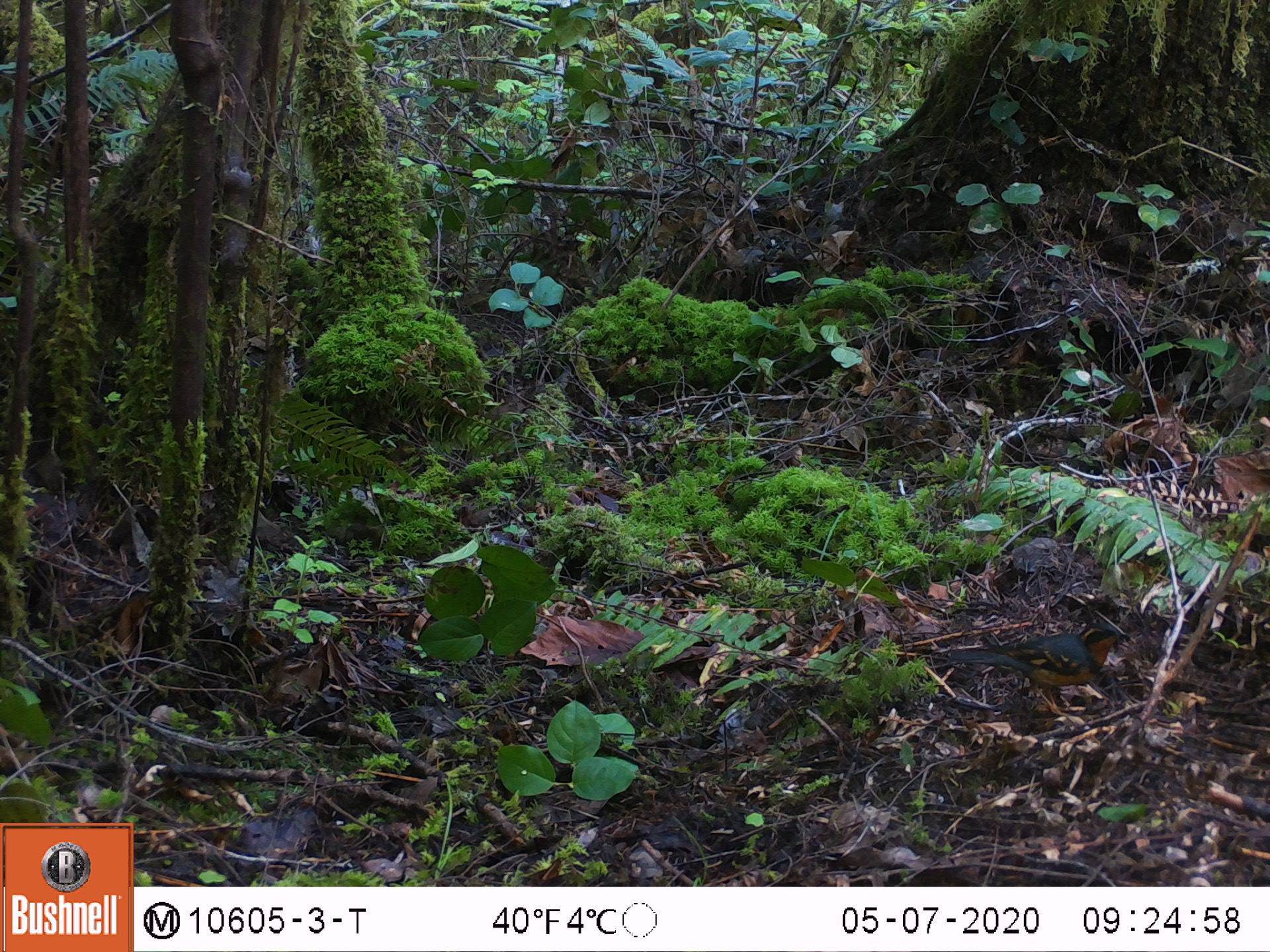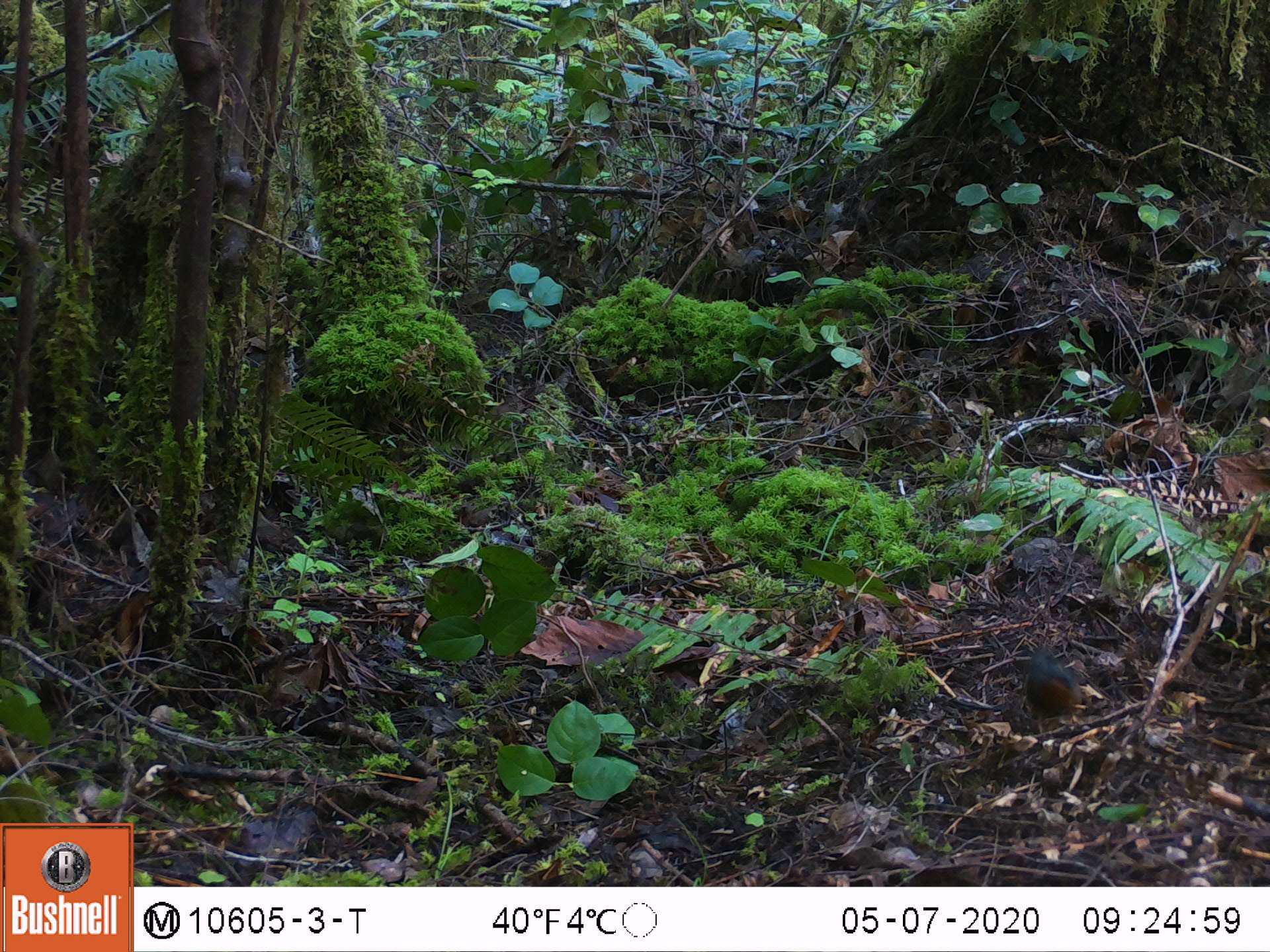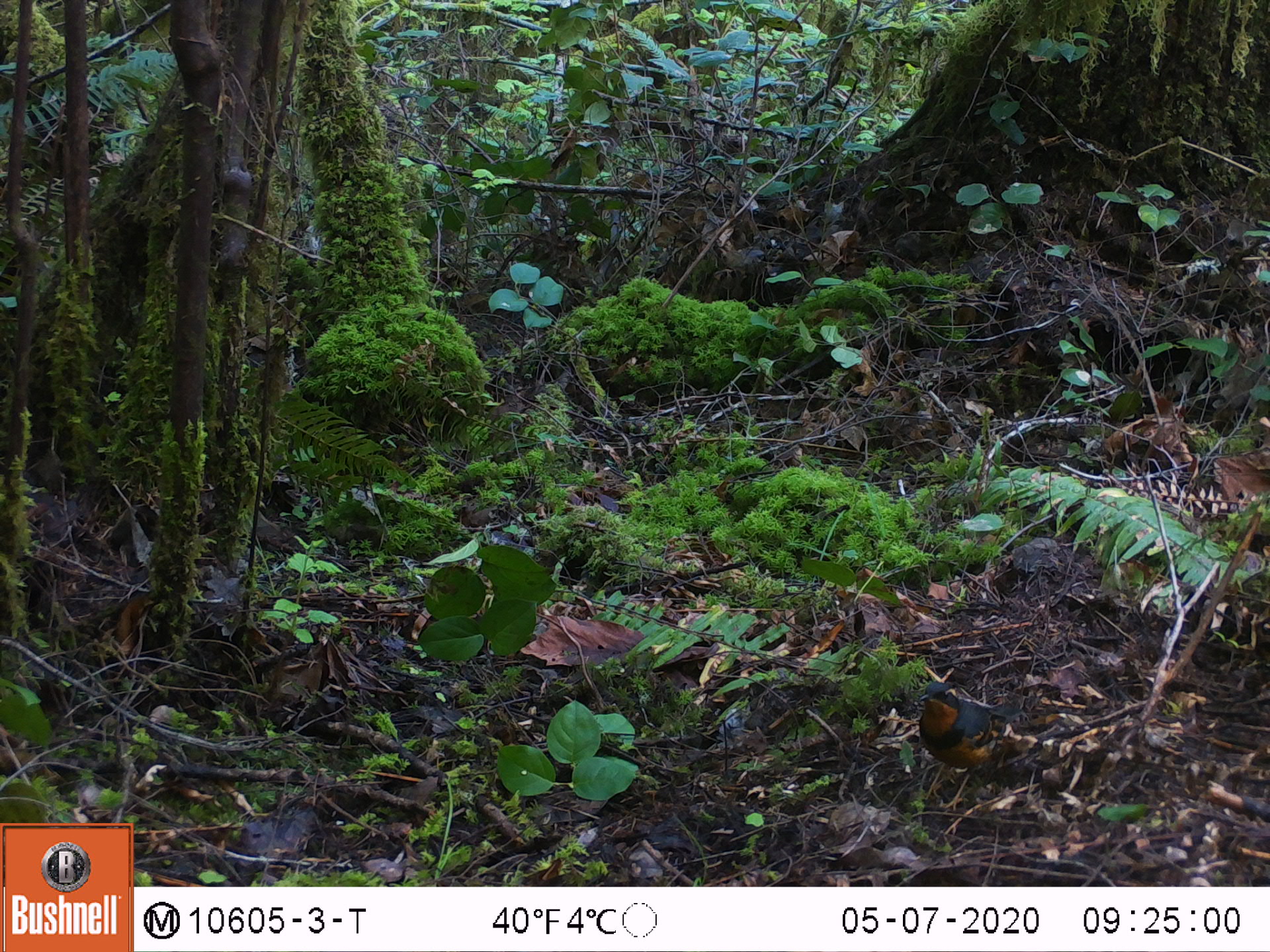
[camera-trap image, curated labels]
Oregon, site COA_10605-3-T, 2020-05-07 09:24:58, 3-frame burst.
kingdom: Animalia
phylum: Chordata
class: Aves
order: Passeriformes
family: Turdidae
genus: Ixoreus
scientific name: Ixoreus naevius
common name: varied thrush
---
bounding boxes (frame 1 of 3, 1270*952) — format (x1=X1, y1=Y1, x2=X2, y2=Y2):
varied thrush: (x1=939, y1=624, x2=1129, y2=712)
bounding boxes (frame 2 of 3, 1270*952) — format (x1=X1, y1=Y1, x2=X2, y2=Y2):
varied thrush: (x1=1023, y1=647, x2=1088, y2=731)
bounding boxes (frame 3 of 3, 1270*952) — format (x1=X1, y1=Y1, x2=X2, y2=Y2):
varied thrush: (x1=919, y1=676, x2=1010, y2=802)